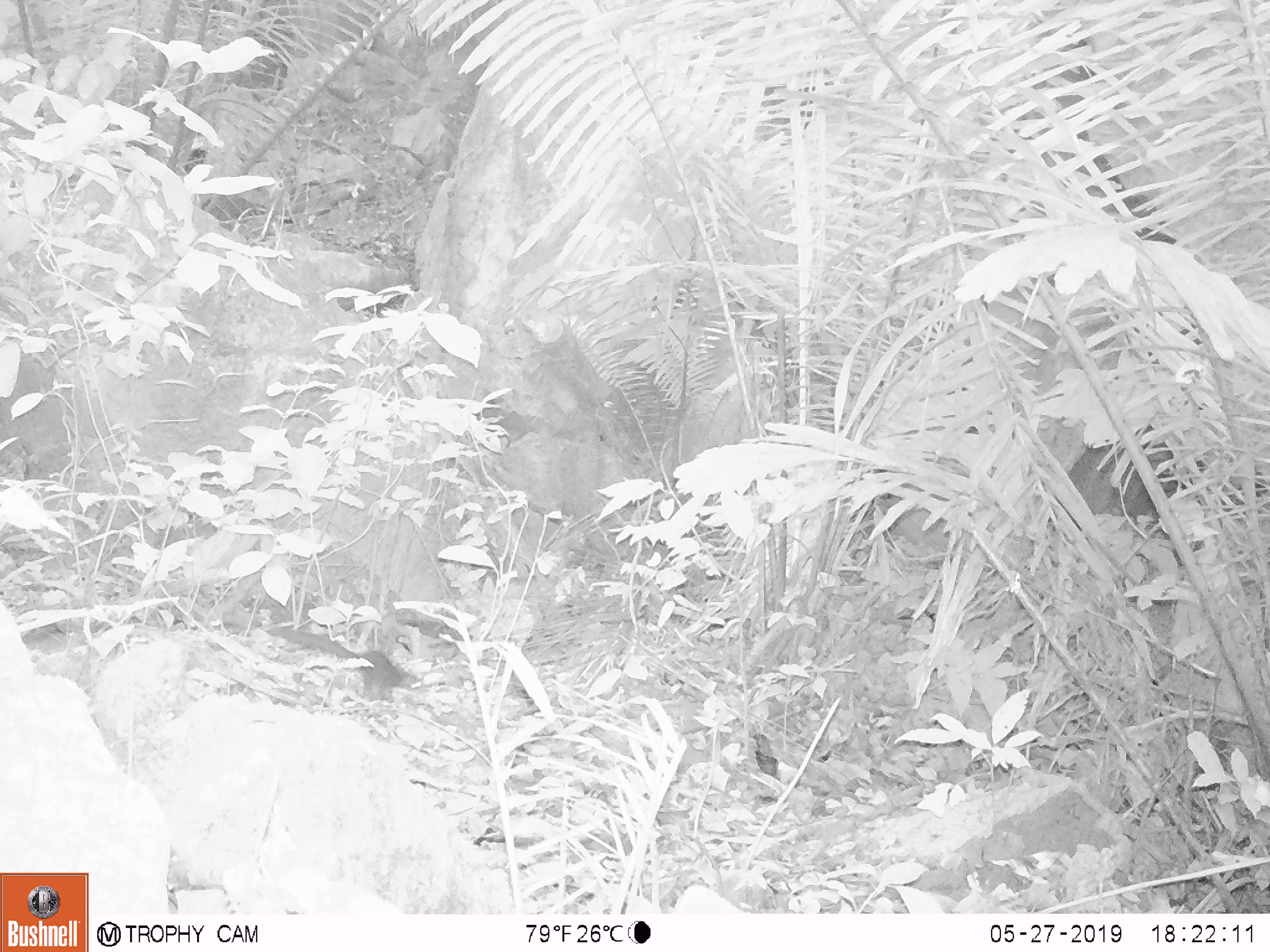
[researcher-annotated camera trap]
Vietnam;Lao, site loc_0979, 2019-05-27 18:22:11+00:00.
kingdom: Animalia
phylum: Chordata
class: Mammalia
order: Scandentia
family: Tupaiidae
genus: Tupaia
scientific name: Tupaia belangeri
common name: northern treeshrew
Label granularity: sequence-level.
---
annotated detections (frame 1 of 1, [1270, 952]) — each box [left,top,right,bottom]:
northern treeshrew: [267,626,423,699]